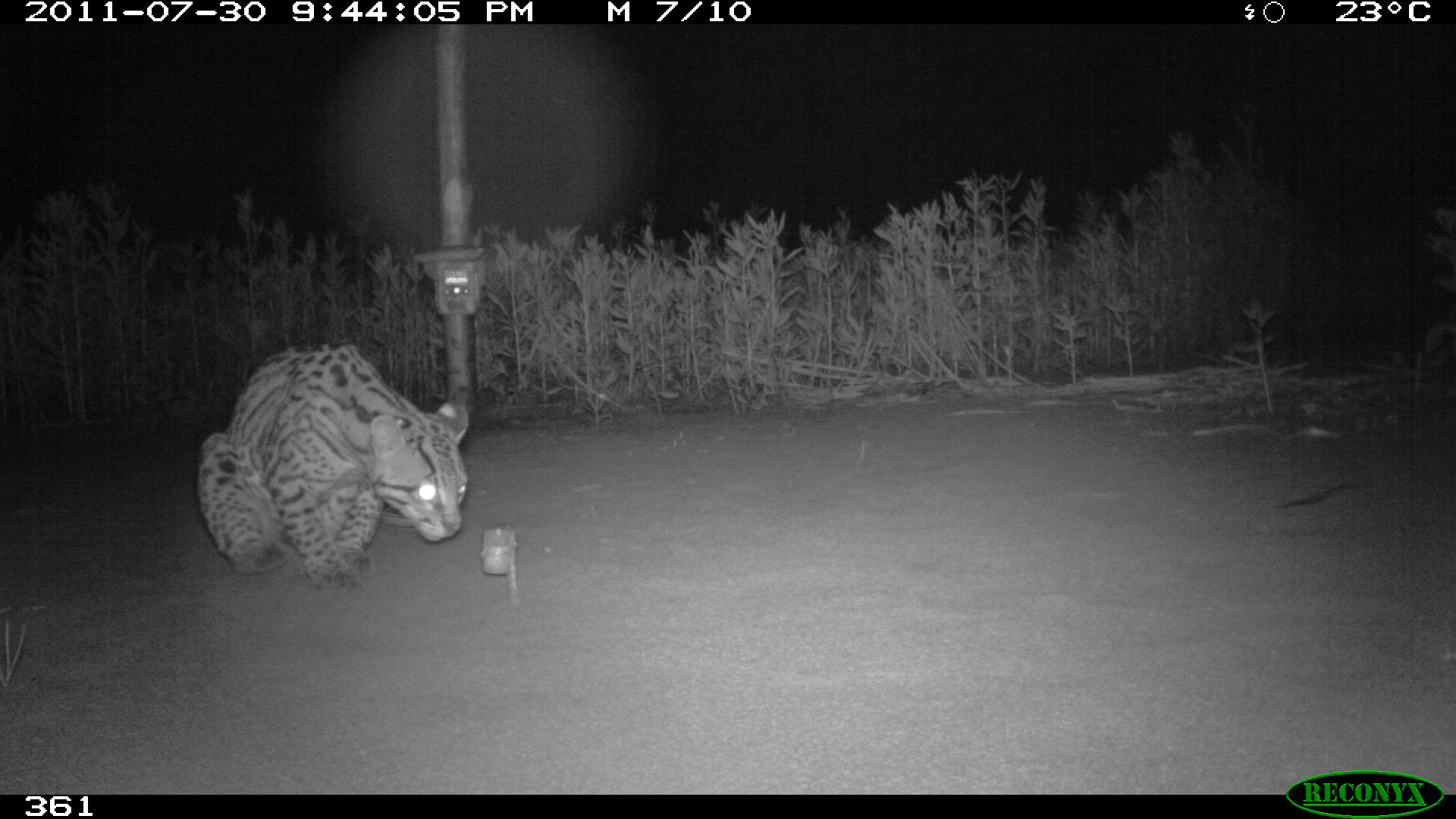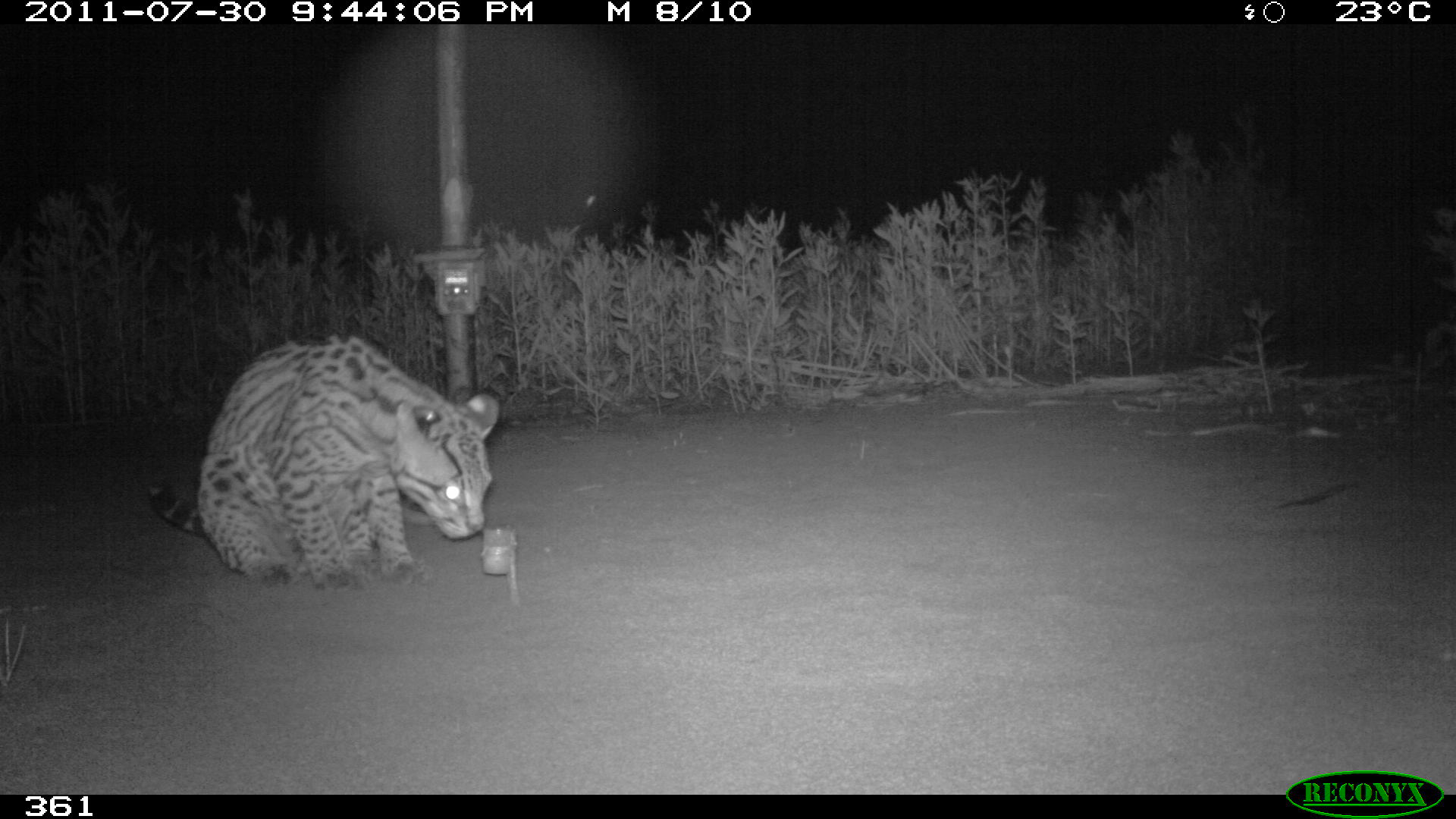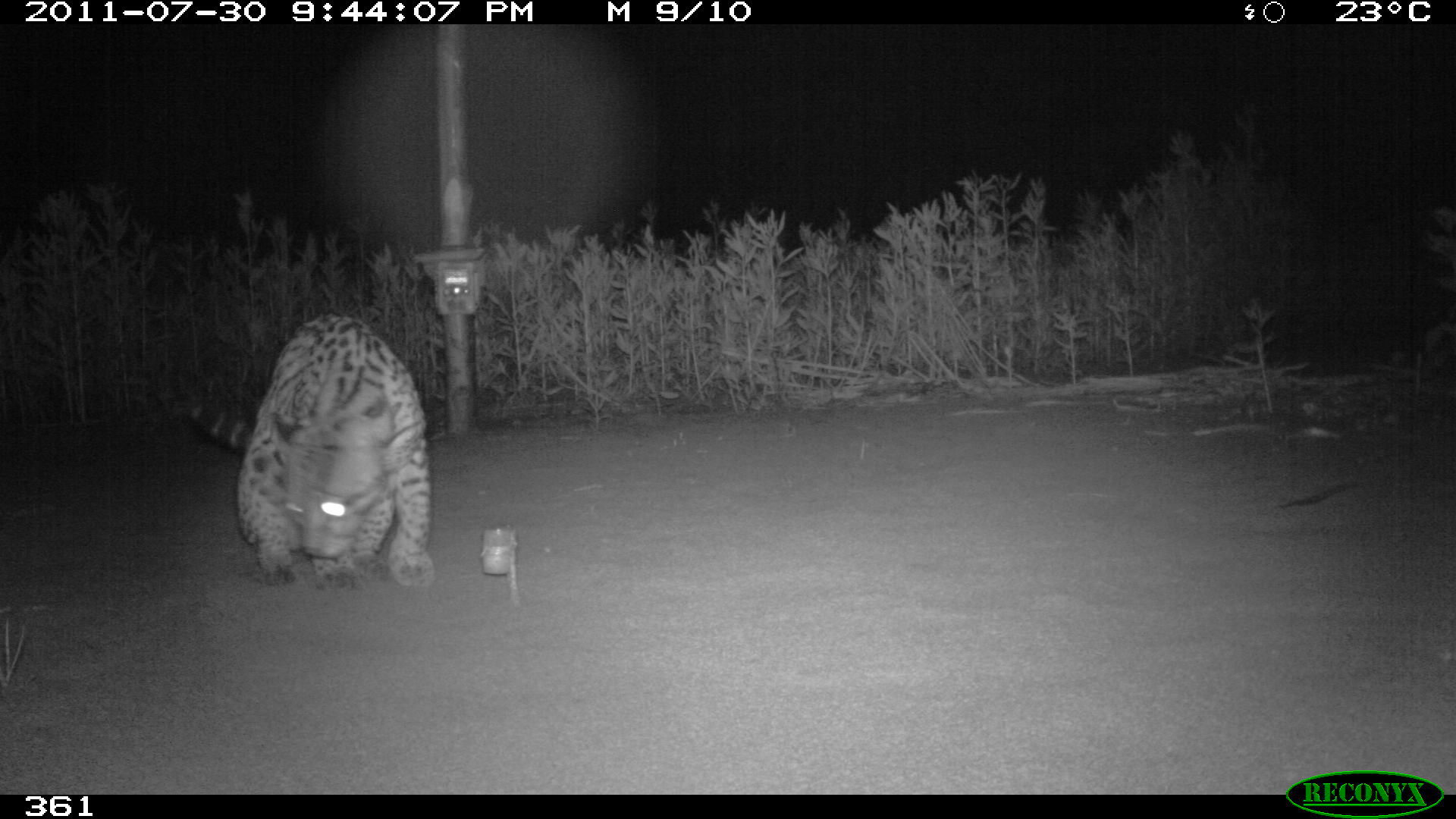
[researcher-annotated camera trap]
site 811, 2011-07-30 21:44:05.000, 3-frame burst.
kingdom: Animalia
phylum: Chordata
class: Mammalia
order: Carnivora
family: Felidae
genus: Leopardus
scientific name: Leopardus pardalis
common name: ocelot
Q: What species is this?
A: Leopardus pardalis (ocelot).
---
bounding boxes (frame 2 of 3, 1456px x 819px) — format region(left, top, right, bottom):
leopardus pardalis: region(147, 331, 500, 596)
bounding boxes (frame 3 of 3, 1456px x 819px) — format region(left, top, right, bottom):
leopardus pardalis: region(166, 310, 433, 593)